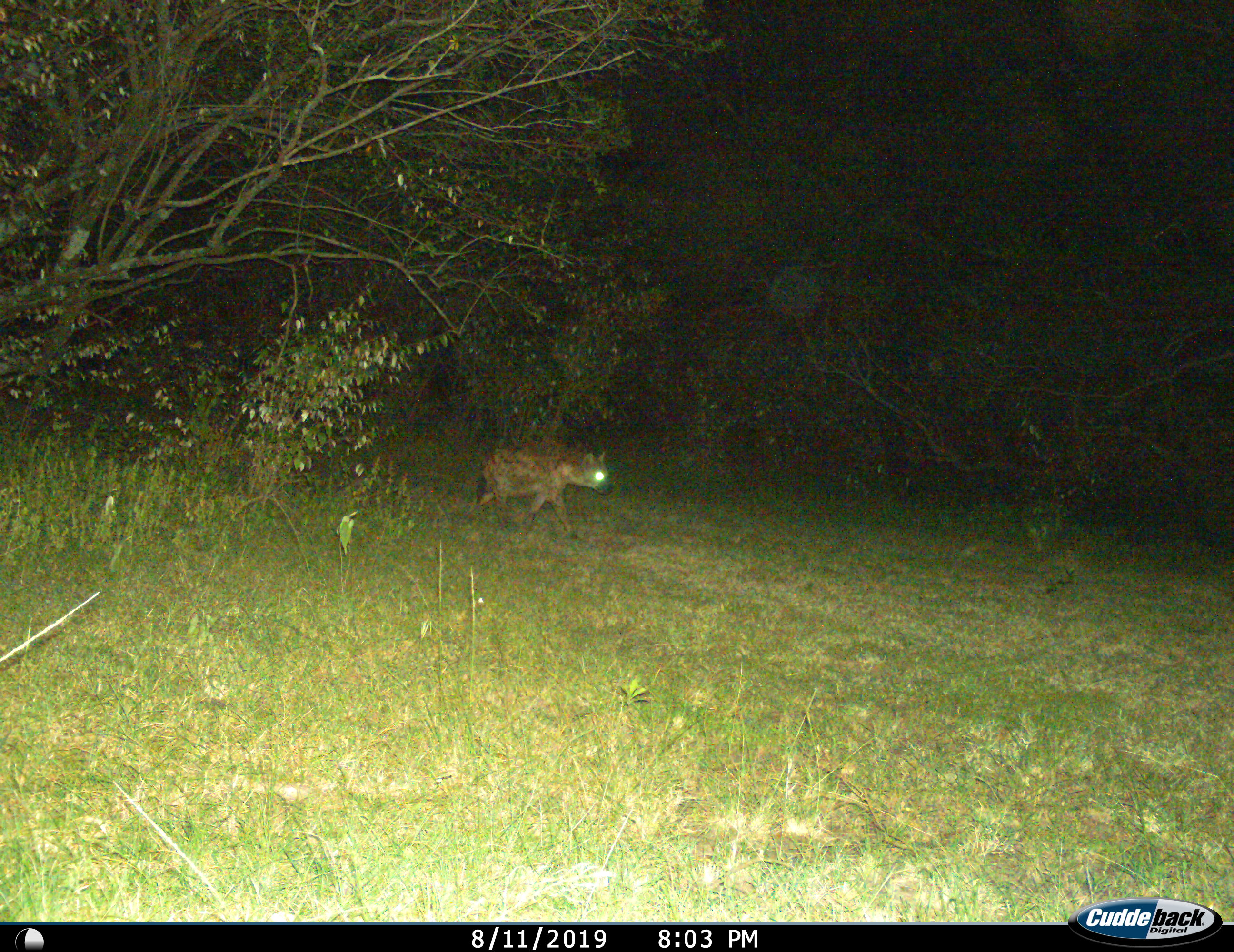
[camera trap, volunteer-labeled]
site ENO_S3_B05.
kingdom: Animalia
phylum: Chordata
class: Mammalia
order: Carnivora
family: Hyaenidae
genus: Crocuta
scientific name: Crocuta crocuta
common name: spotted hyena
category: hyenaspotted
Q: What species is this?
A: Hyenaspotted (spotted hyena) (Crocuta crocuta).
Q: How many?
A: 1.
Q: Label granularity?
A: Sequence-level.